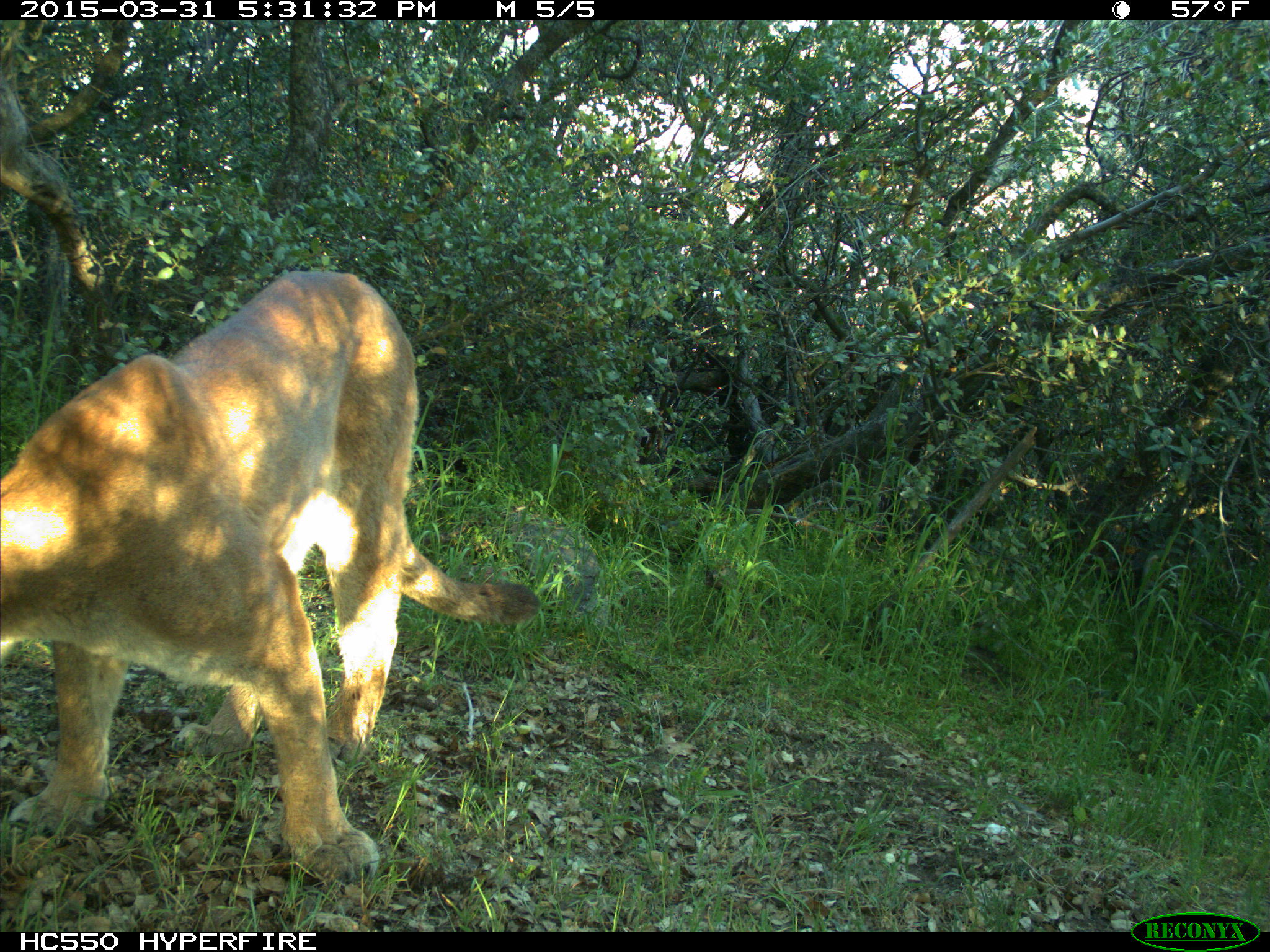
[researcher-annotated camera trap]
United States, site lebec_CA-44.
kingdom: Animalia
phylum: Chordata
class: Mammalia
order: Carnivora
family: Felidae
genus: Puma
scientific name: Puma concolor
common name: mountain lion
Puma concolor (mountain lion).